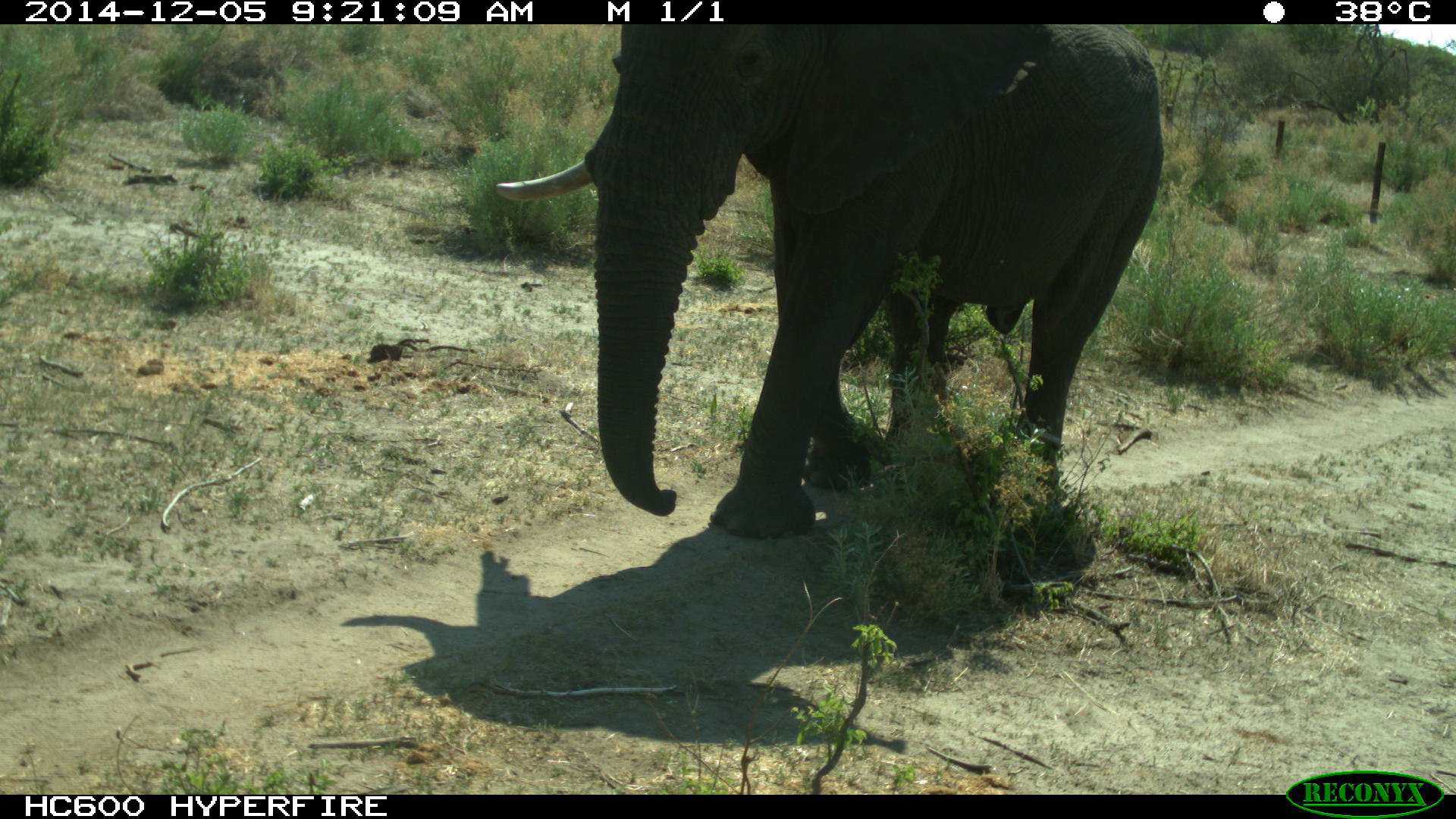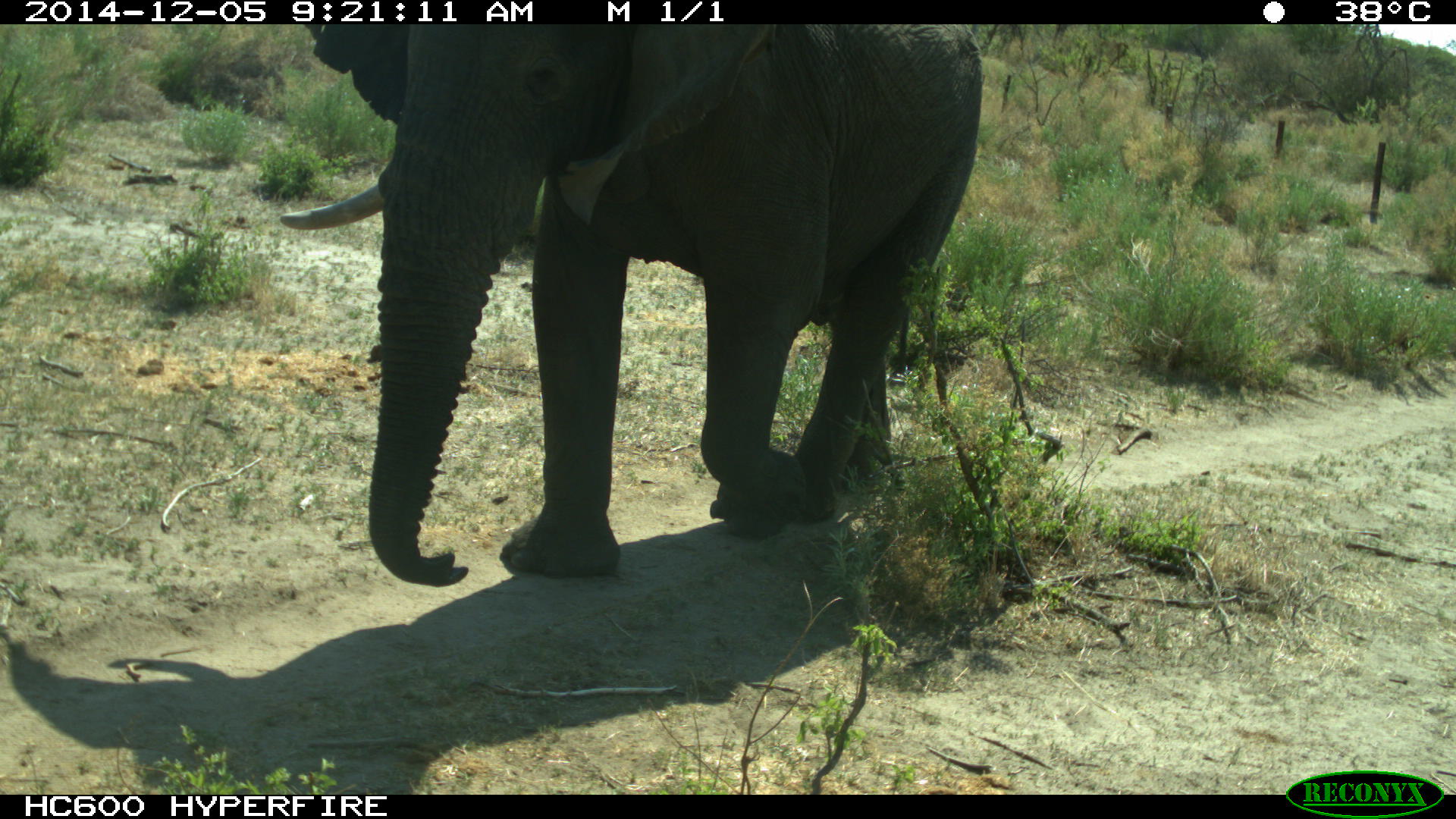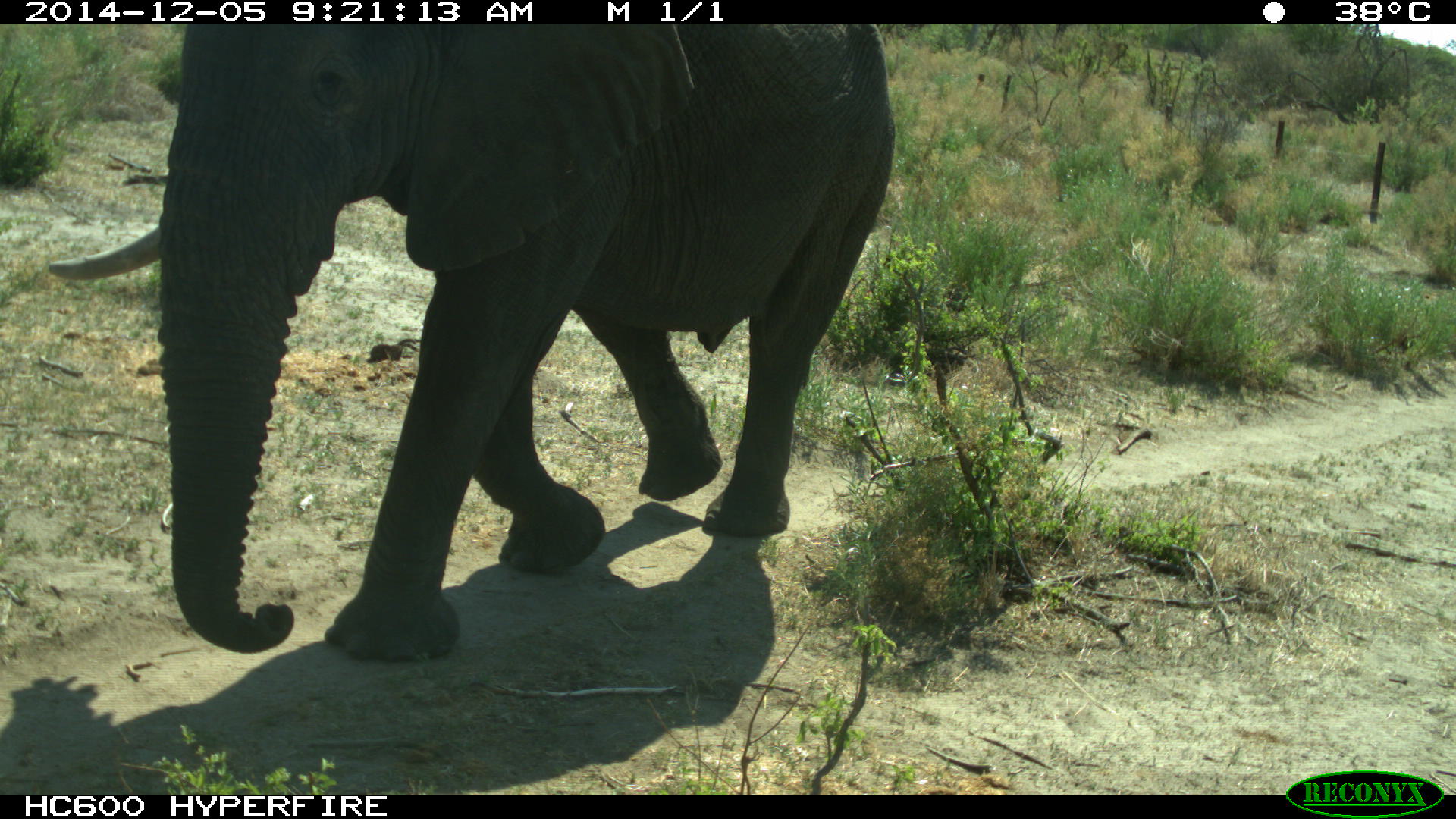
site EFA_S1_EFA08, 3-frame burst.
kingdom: Animalia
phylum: Chordata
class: Mammalia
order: Proboscidea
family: Elephantidae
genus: Loxodonta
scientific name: Loxodonta africana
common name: african bush elephant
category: elephant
Elephant (african bush elephant) (Loxodonta africana), count 1. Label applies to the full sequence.